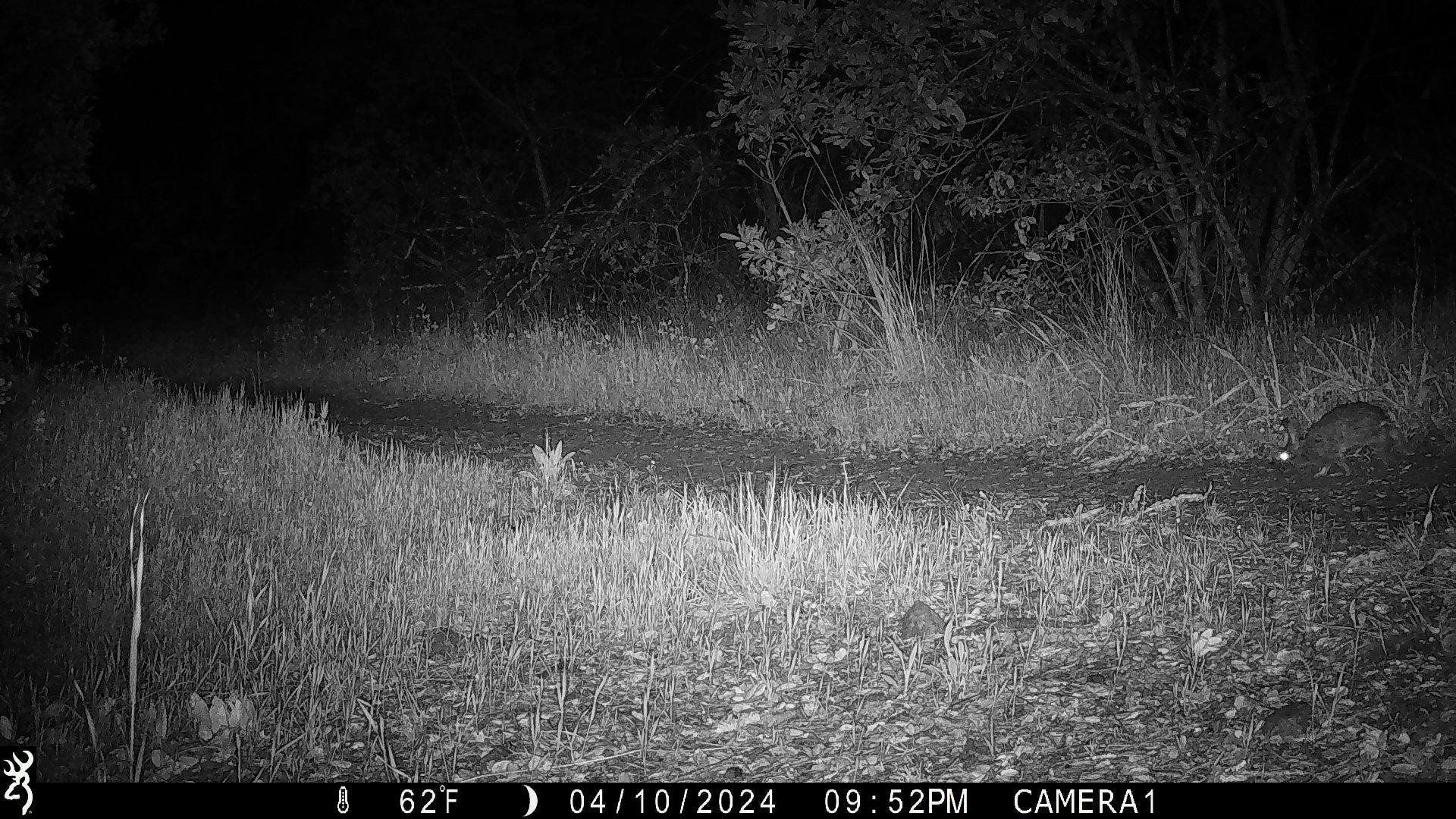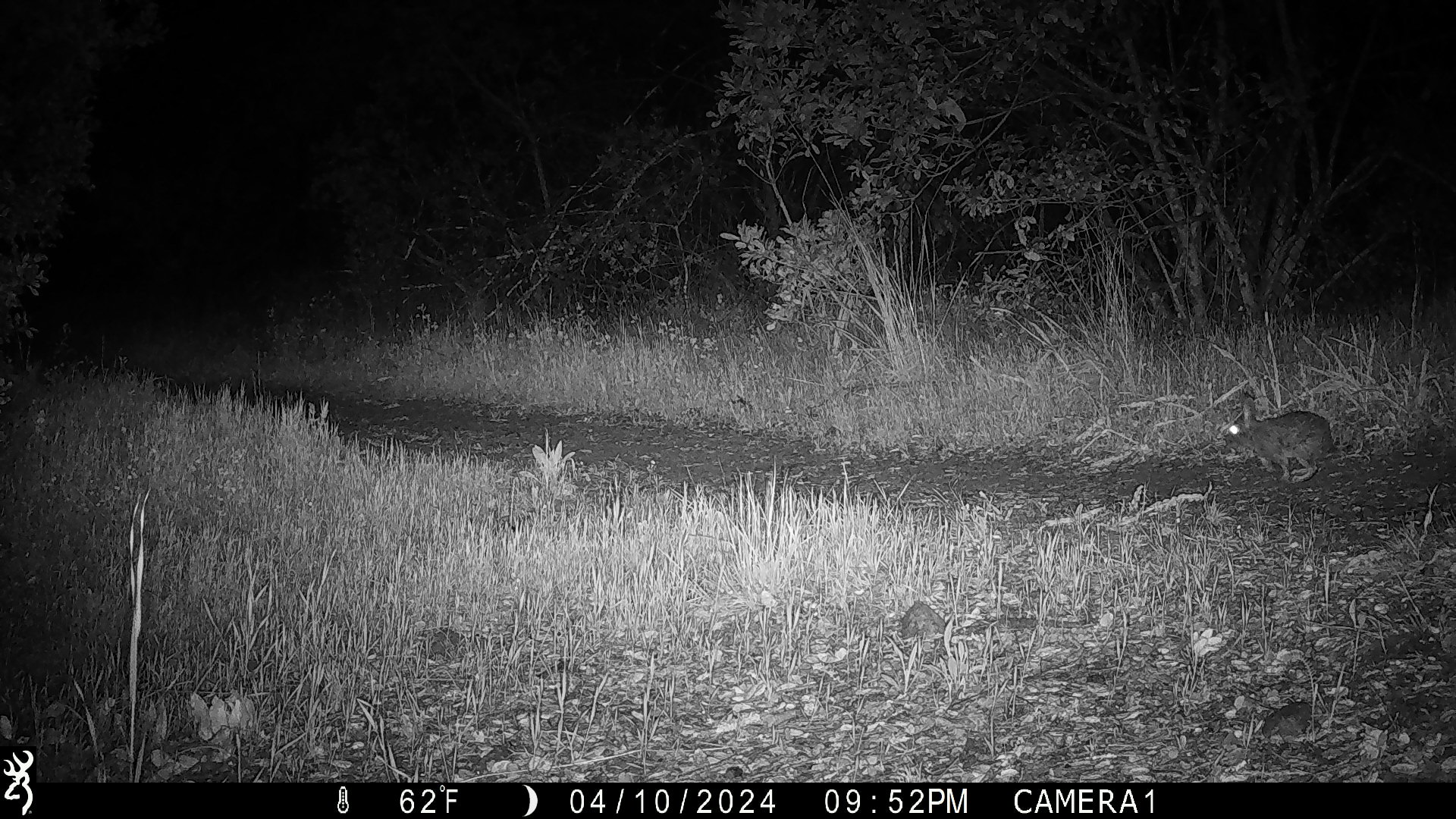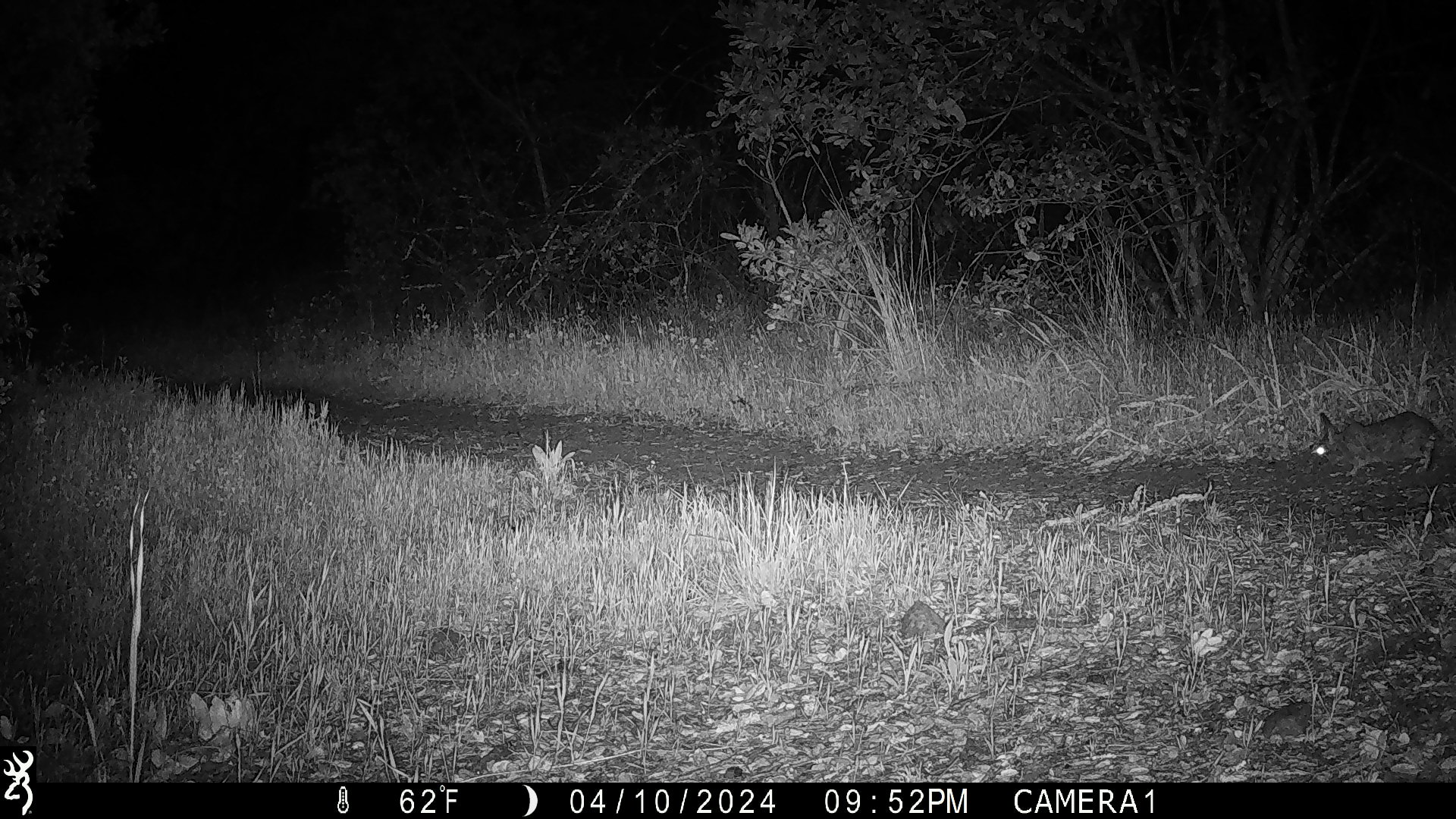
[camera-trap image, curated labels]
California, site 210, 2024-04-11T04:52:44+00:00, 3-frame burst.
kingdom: Animalia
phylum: Chordata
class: Mammalia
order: Lagomorpha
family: Leporidae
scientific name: Leporidae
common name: rabbit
Rabbit (Leporidae).